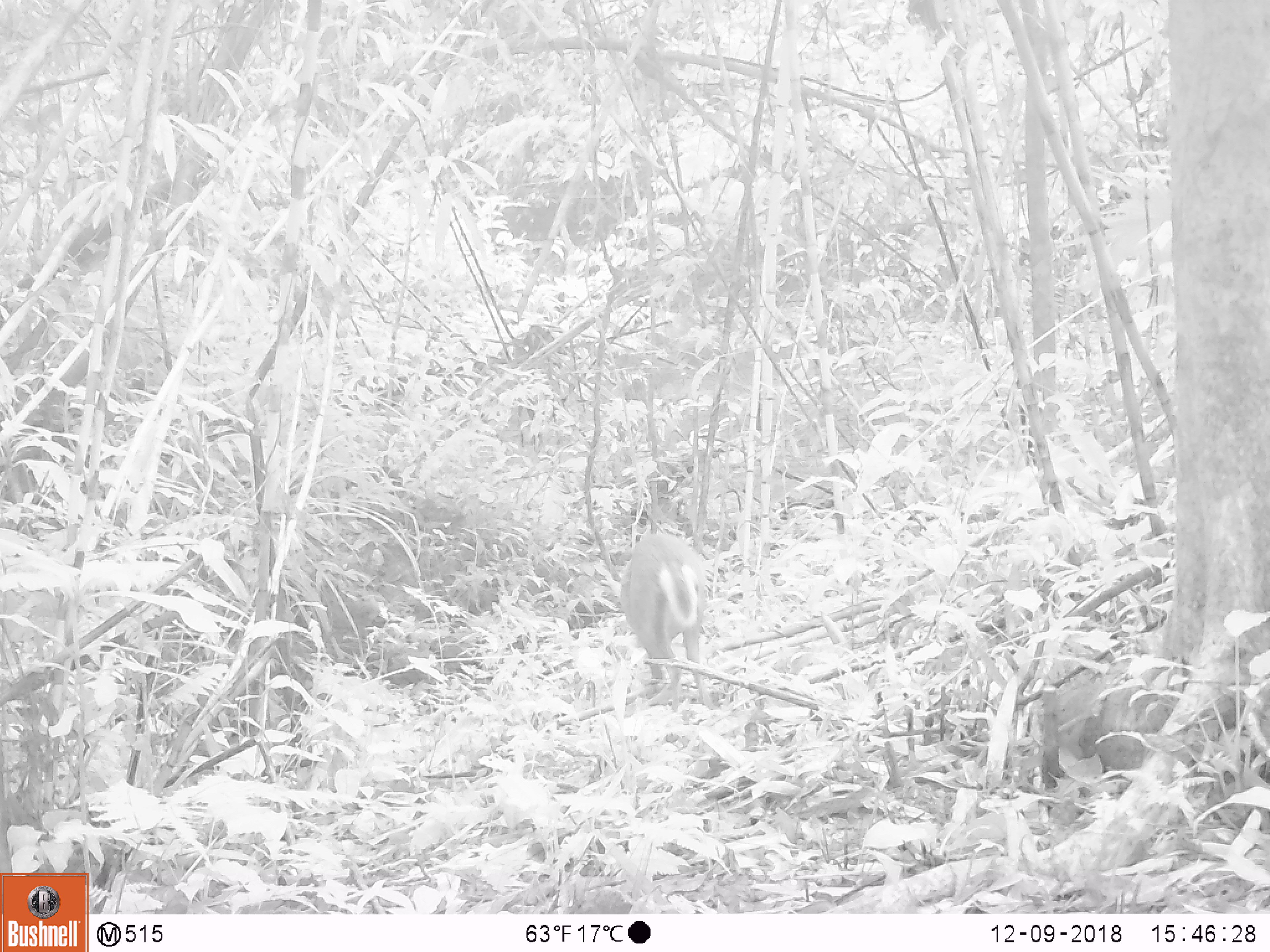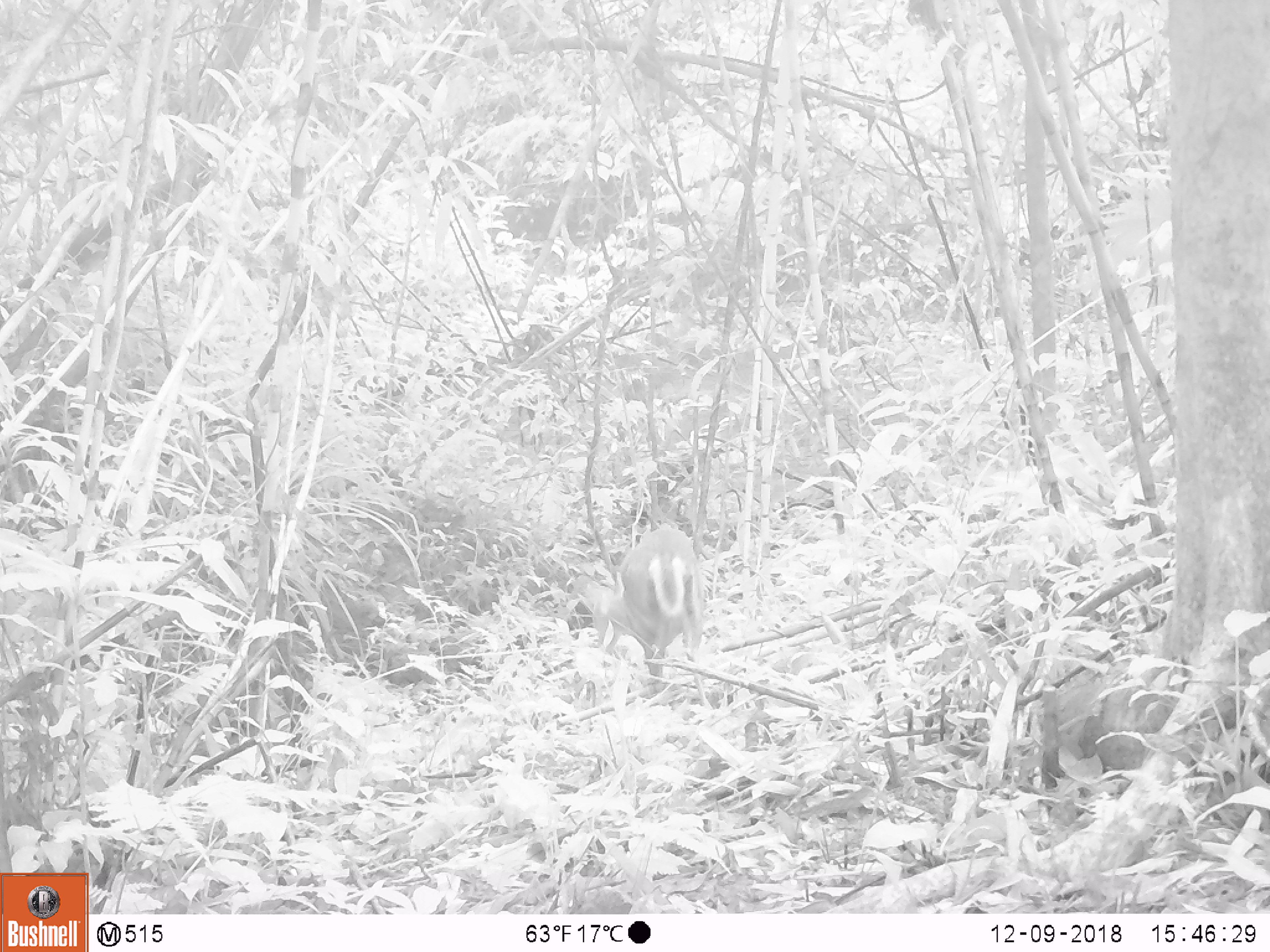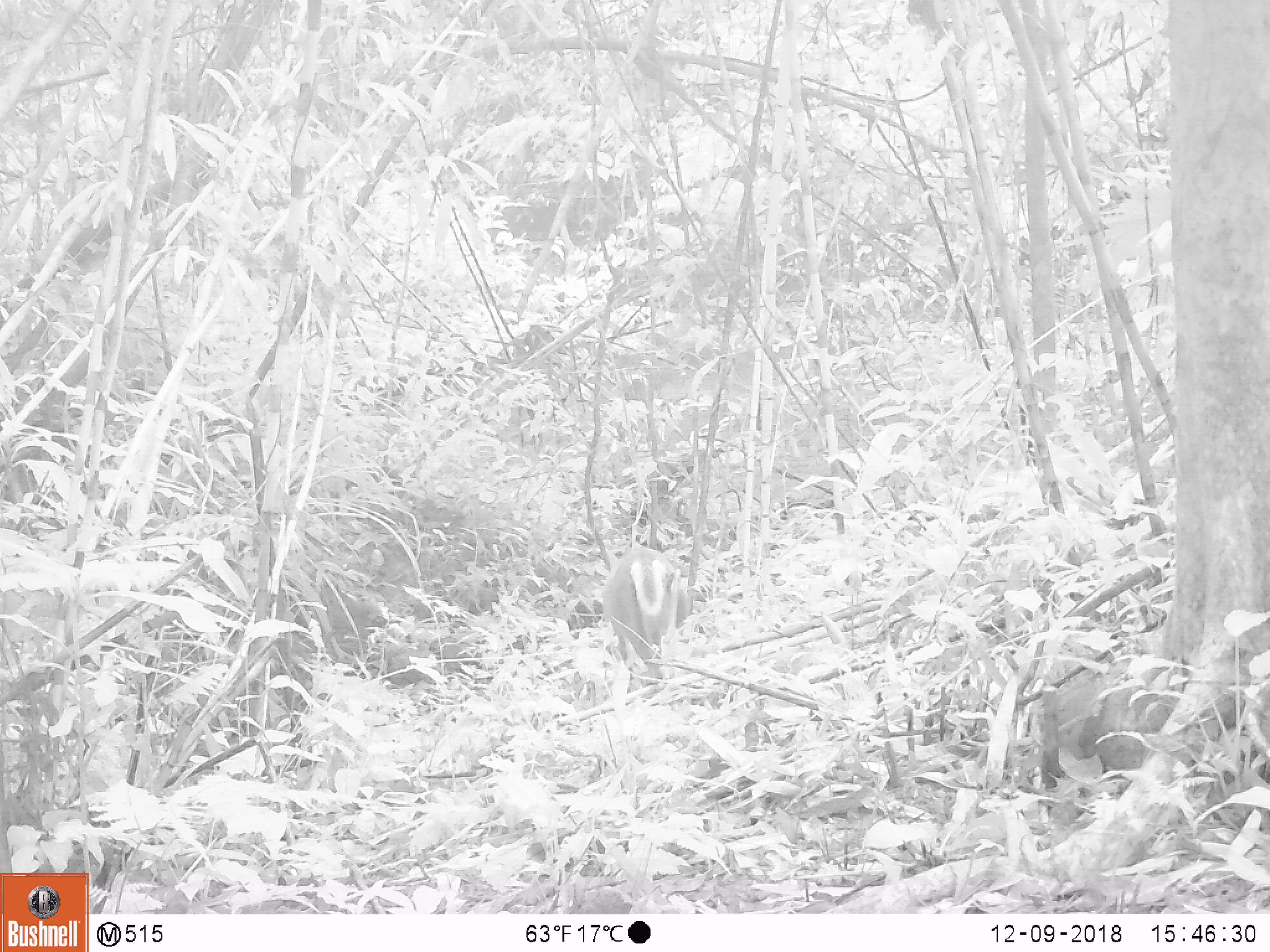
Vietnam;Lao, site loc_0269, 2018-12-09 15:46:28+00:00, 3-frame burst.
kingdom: Animalia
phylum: Chordata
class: Mammalia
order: Artiodactyla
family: Cervidae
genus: Muntiacus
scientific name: Muntiacus rooseveltorum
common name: roosevelt's muntjac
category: roosevelts muntjac group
Roosevelts muntjac group (roosevelt's muntjac) (Muntiacus rooseveltorum). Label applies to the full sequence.